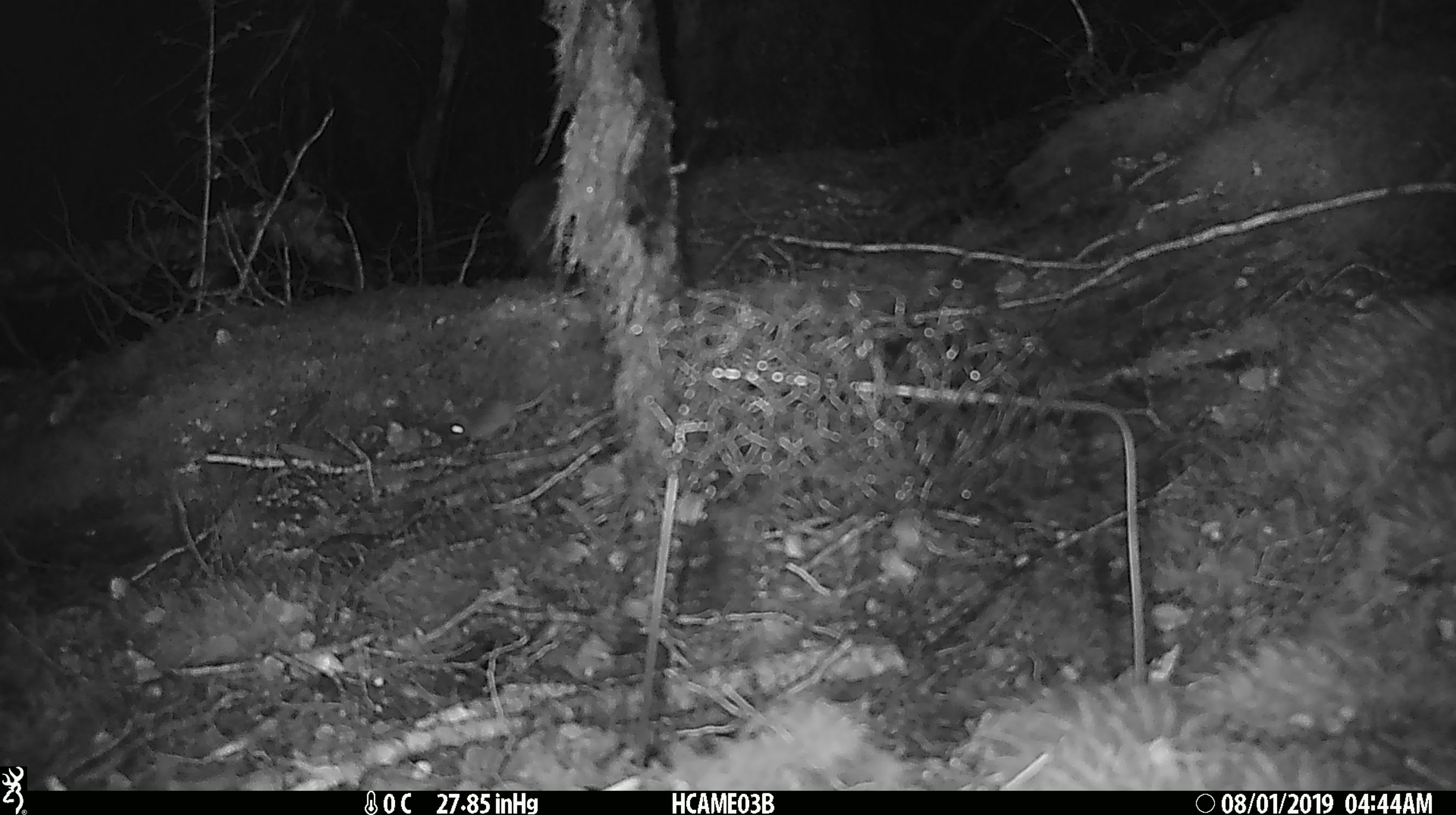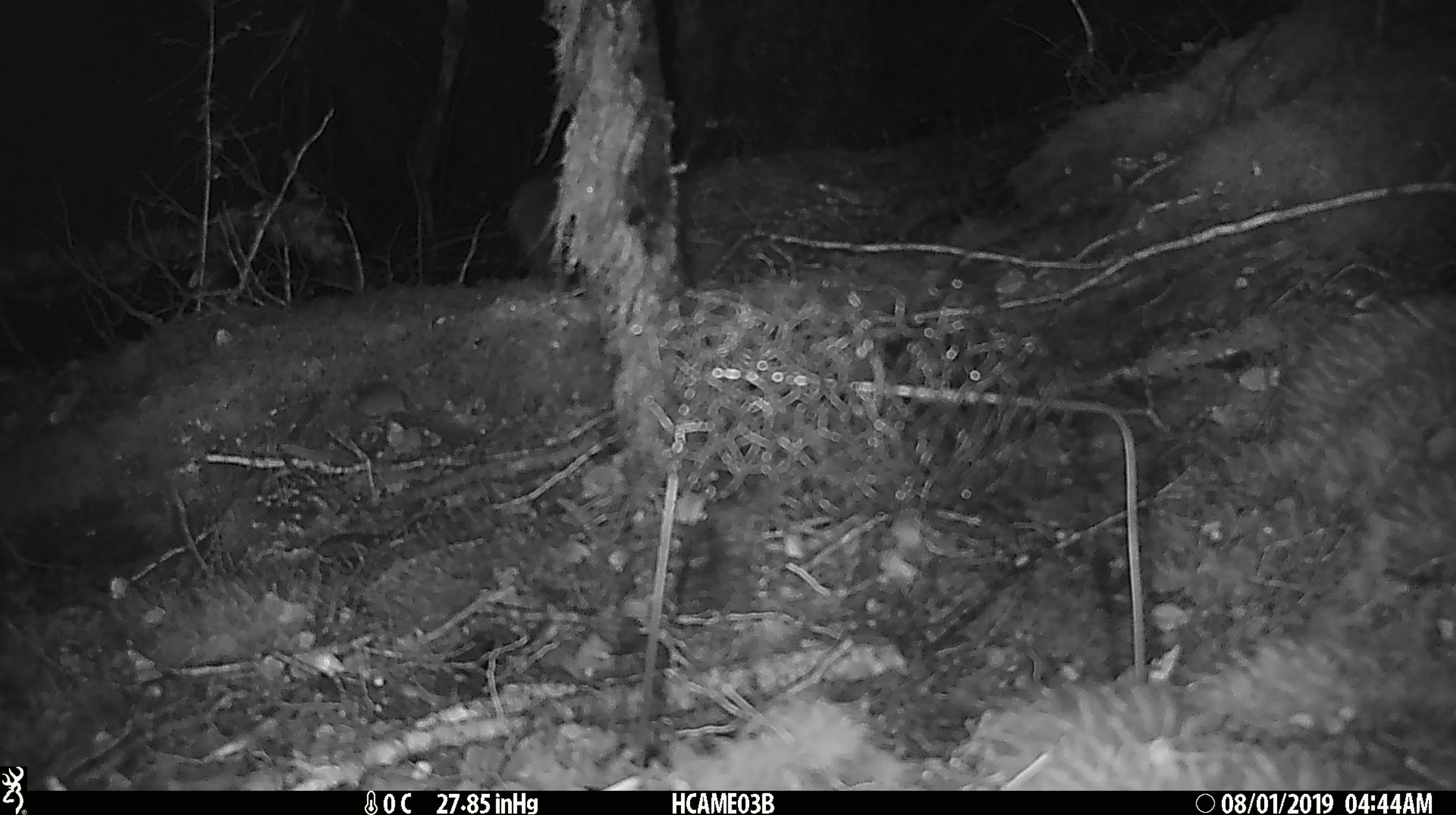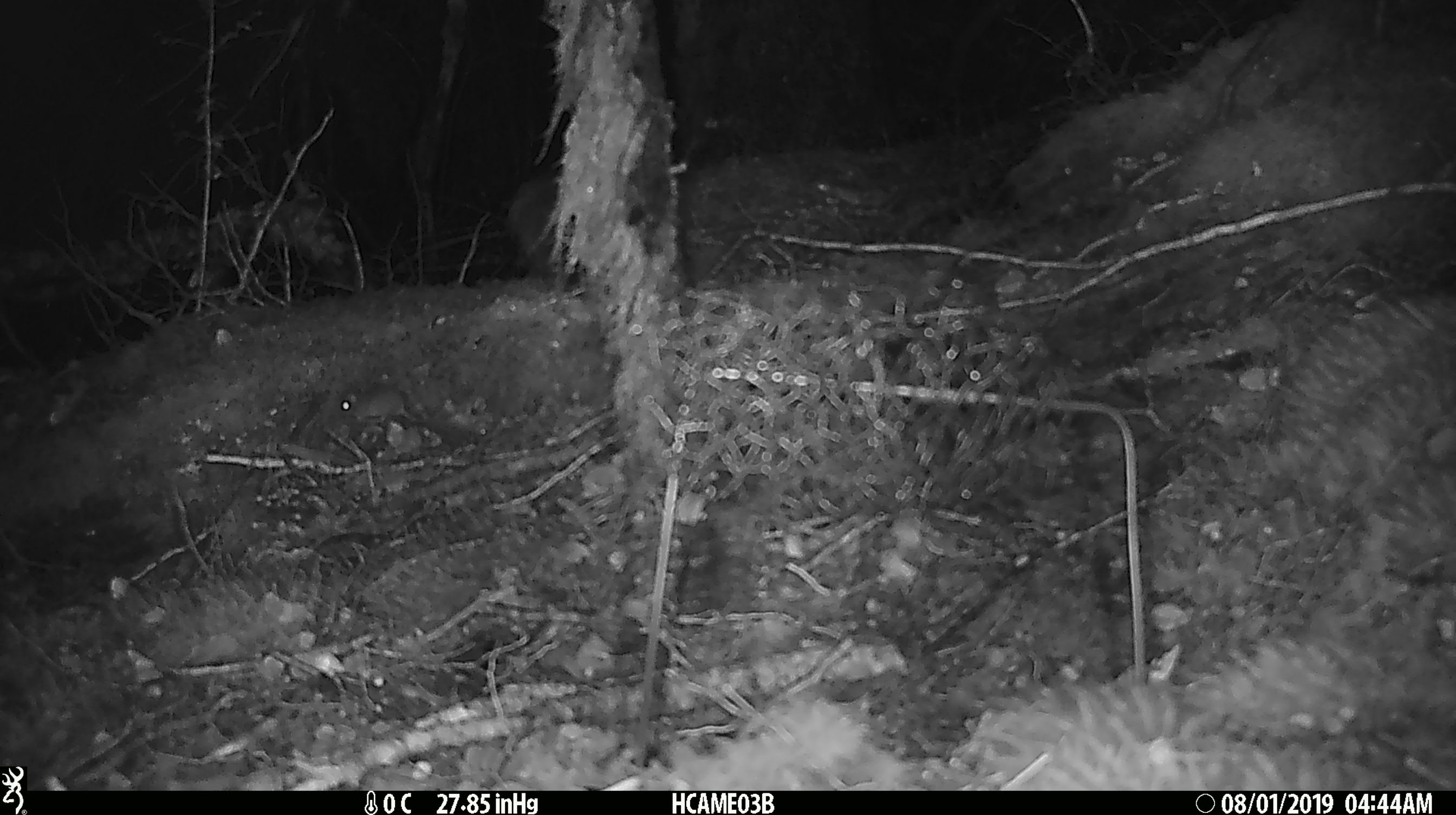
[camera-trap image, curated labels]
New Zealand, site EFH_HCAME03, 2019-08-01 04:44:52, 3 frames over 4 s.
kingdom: Animalia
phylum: Chordata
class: Mammalia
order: Rodentia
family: Muridae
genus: Mus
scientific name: Mus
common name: mouse